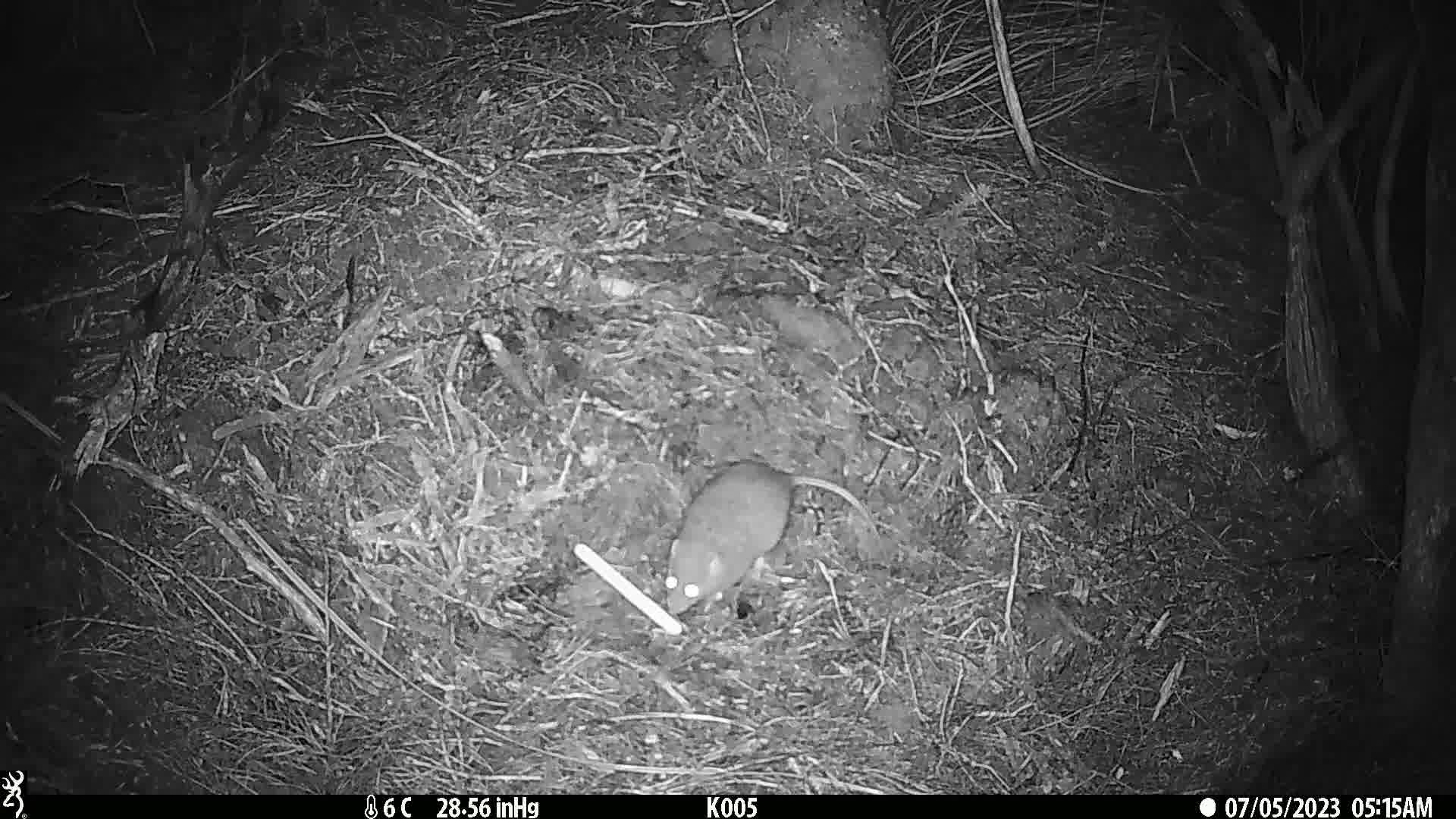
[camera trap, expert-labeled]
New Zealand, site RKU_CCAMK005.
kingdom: Animalia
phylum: Chordata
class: Mammalia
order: Rodentia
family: Muridae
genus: Rattus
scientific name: Rattus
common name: rat